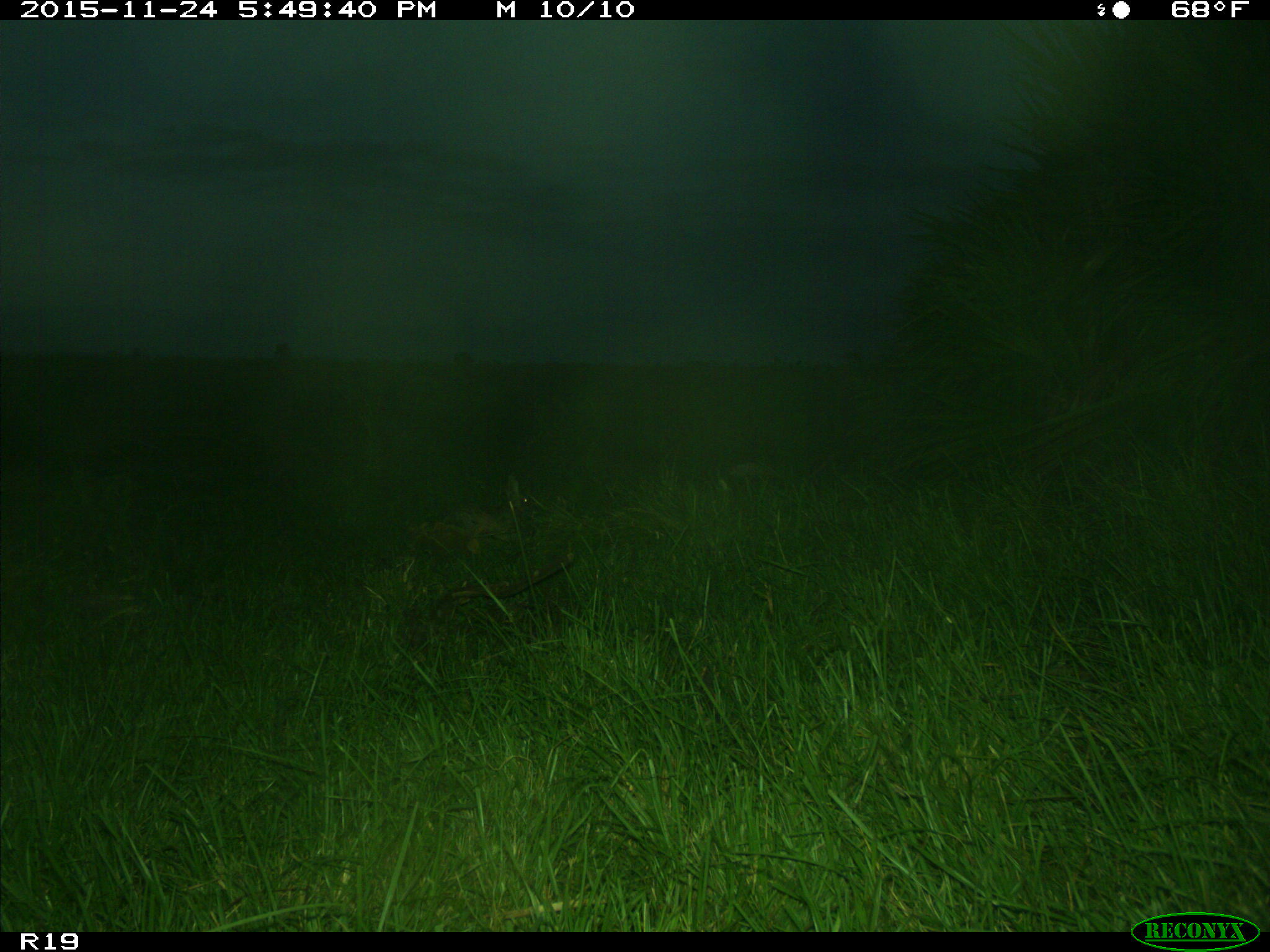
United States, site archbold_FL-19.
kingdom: Animalia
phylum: Chordata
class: Mammalia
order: Lagomorpha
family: Leporidae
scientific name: Leporidae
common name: rabbits and hares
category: unidentified rabbit